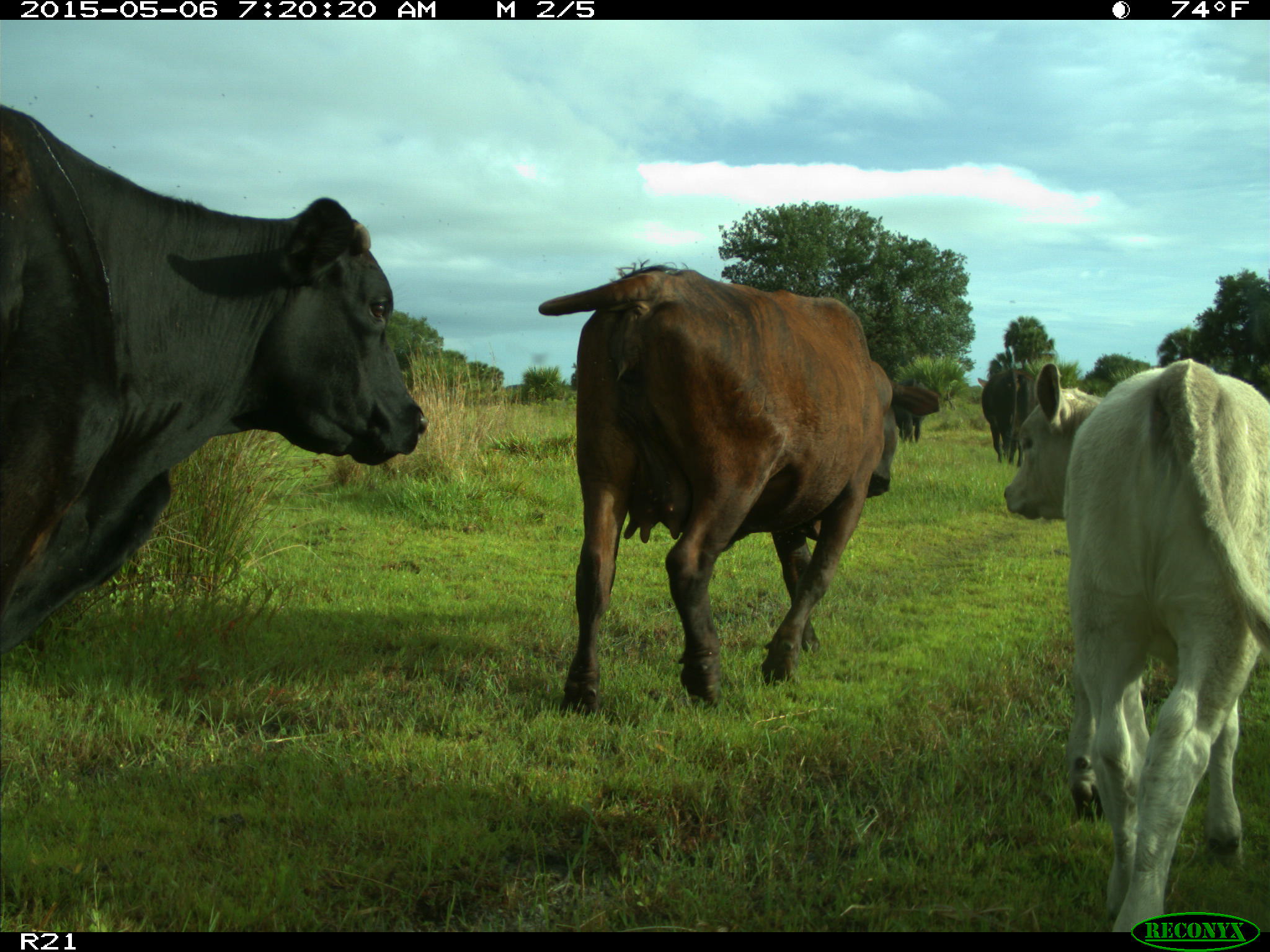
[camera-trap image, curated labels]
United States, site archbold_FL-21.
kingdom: Animalia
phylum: Chordata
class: Mammalia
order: Artiodactyla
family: Bovidae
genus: Bos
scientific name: Bos taurus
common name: domestic cow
Bos taurus (domestic cow).